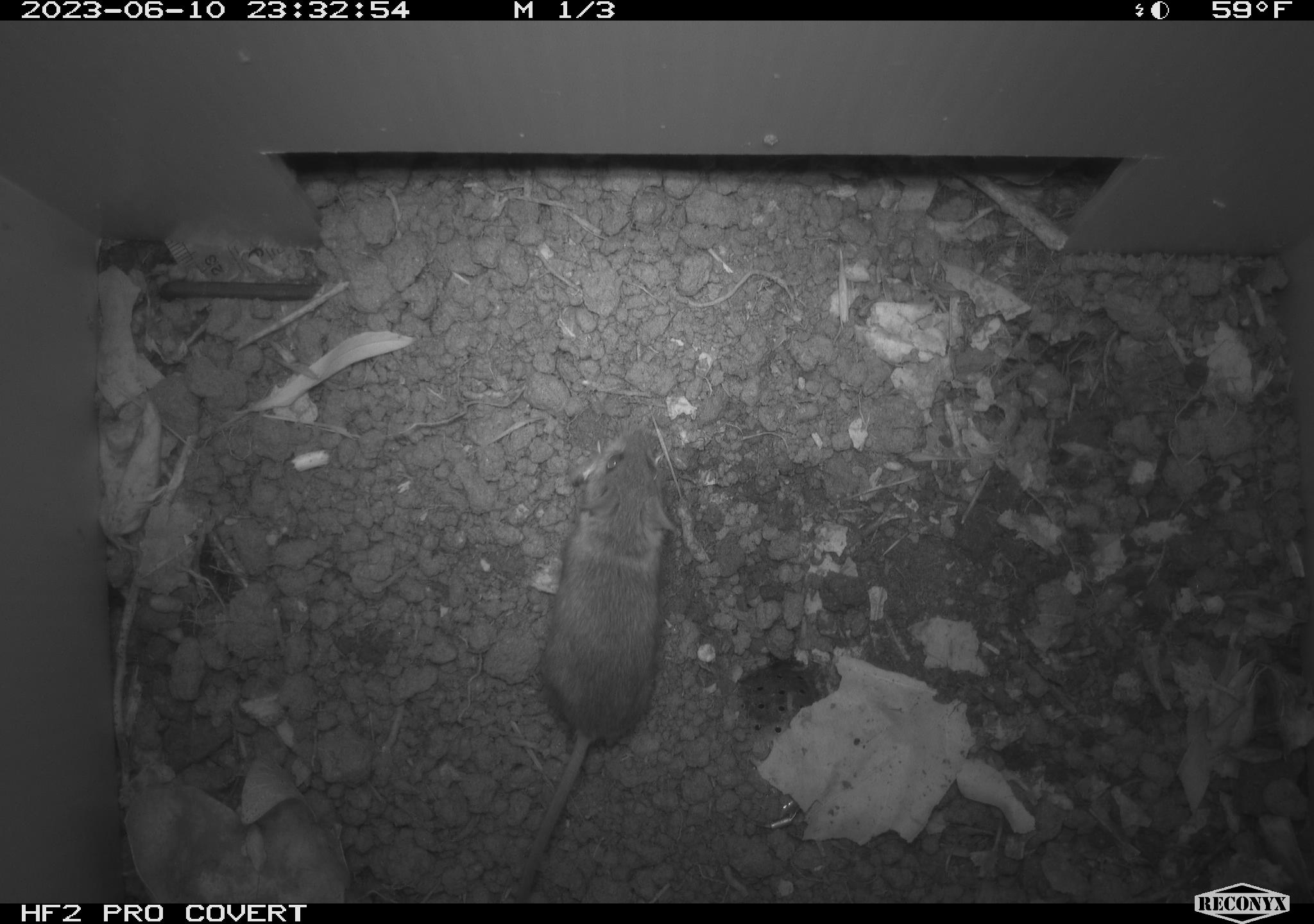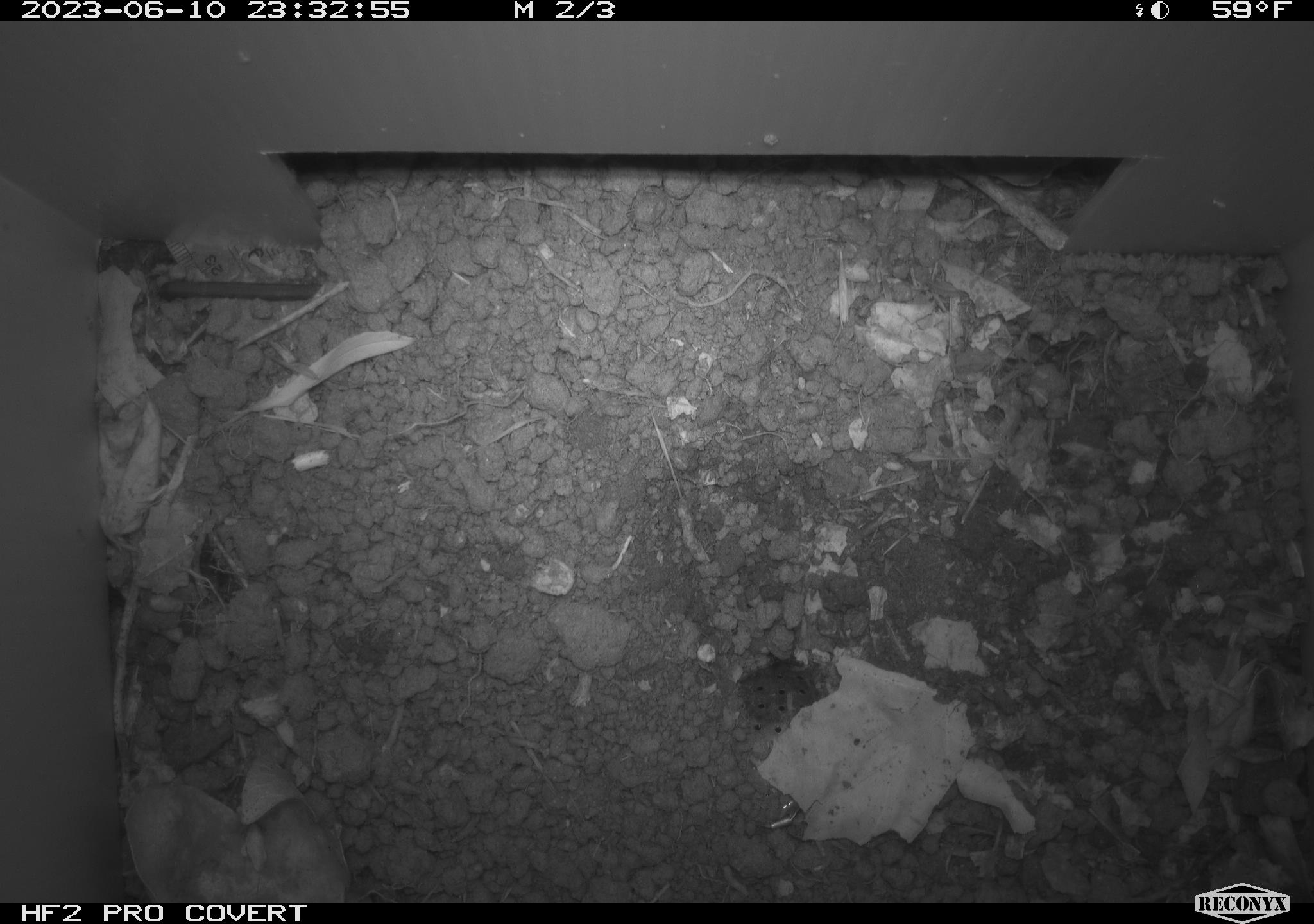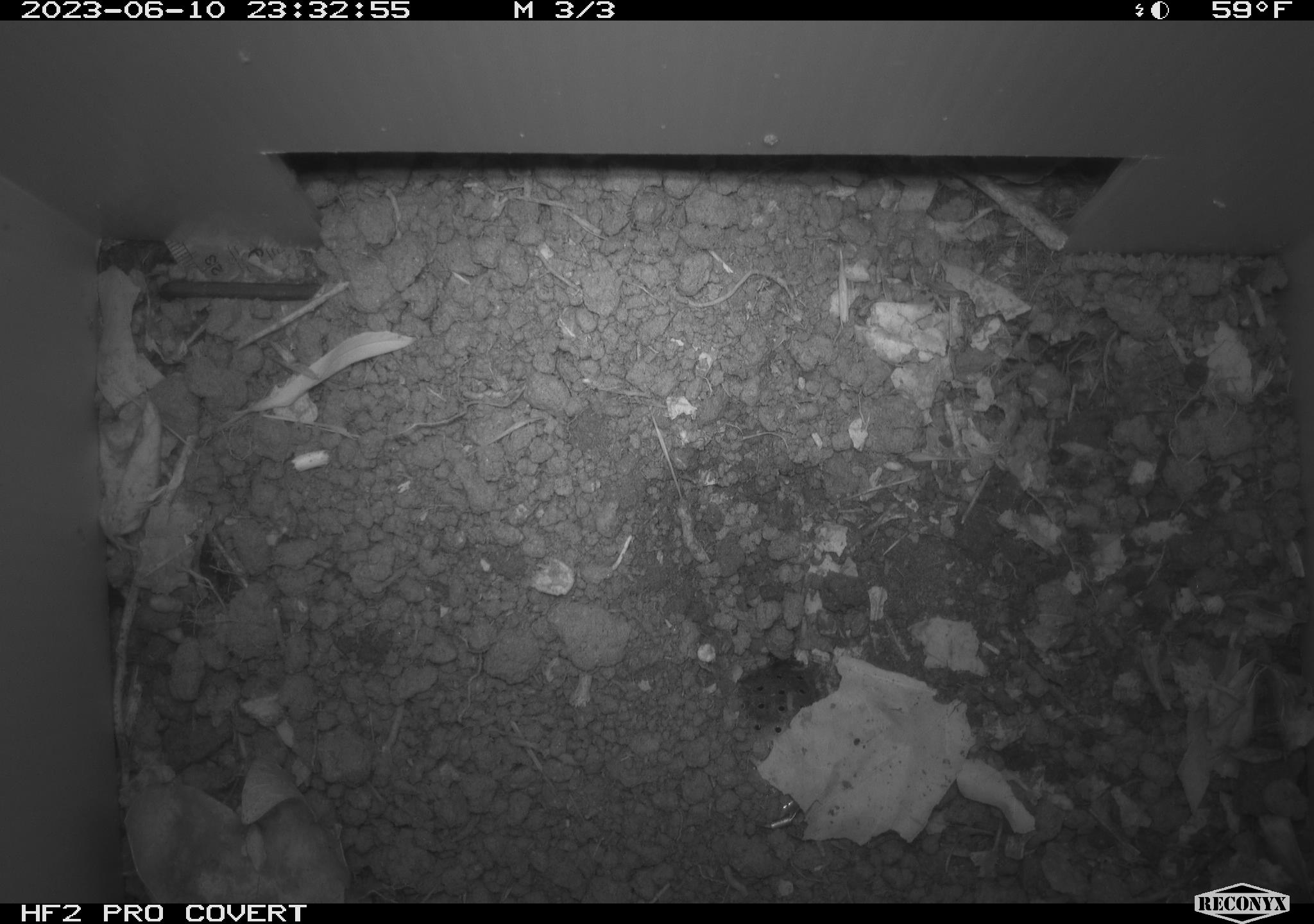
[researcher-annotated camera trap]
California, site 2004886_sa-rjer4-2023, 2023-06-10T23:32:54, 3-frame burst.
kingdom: Animalia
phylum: Chordata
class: Mammalia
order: Rodentia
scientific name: Rodentia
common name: mouse species